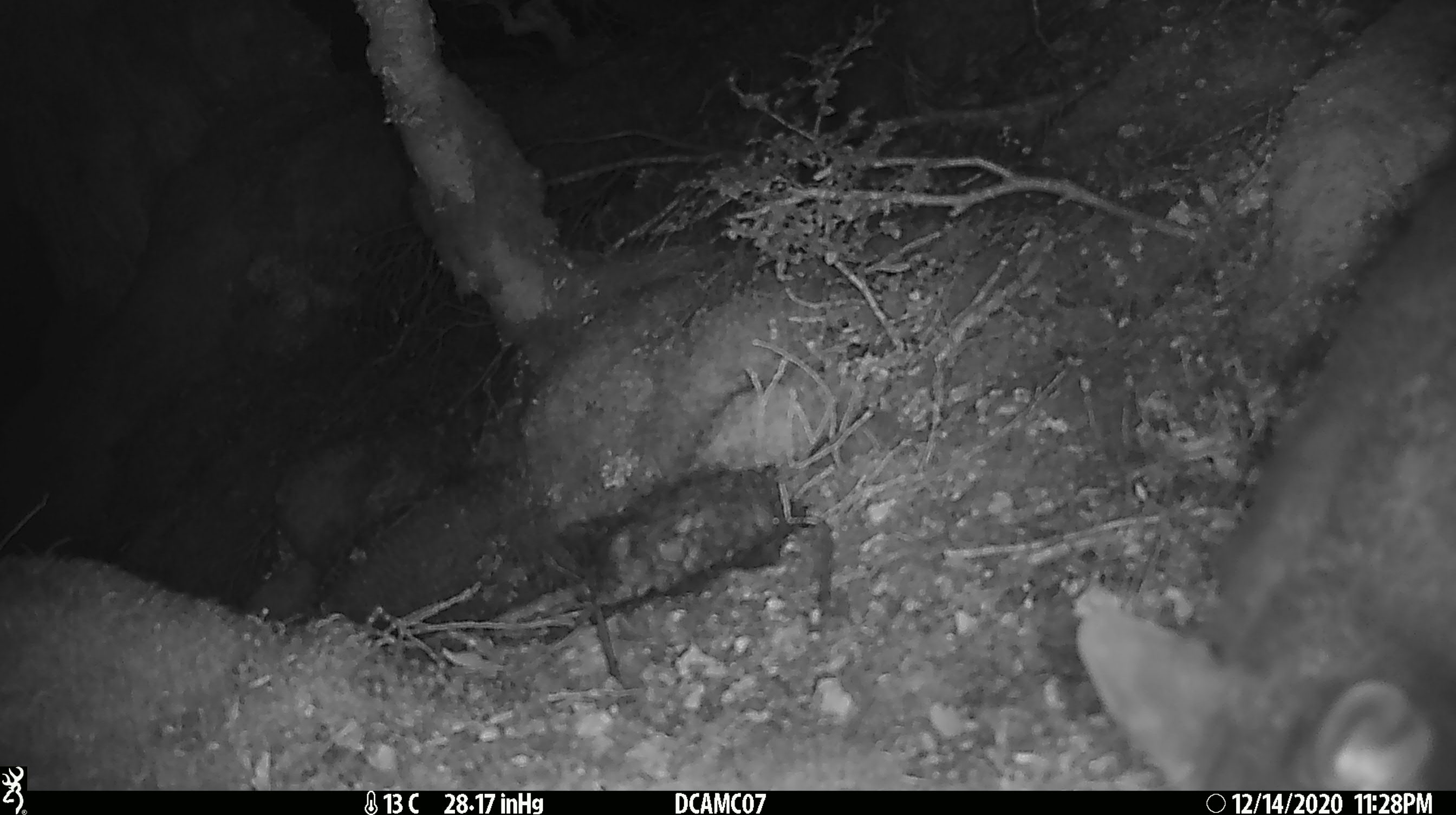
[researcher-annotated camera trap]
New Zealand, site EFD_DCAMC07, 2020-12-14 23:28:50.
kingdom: Animalia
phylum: Chordata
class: Mammalia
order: Diprotodontia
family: Phalangeridae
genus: Trichosurus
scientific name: Trichosurus vulpecula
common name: common brushtail possum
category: possum